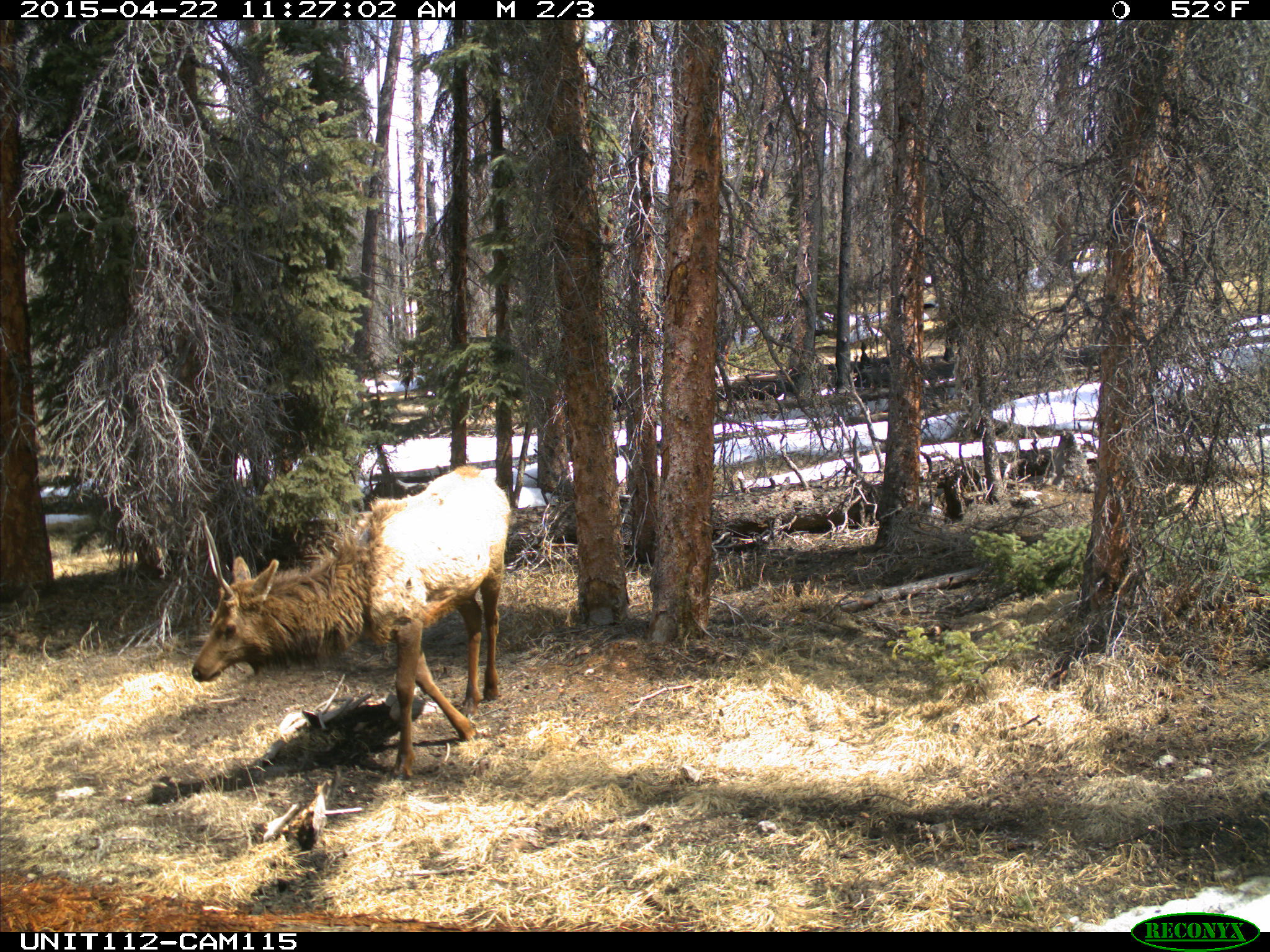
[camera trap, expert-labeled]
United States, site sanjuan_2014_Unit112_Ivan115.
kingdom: Animalia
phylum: Chordata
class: Mammalia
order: Artiodactyla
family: Cervidae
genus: Cervus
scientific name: Cervus elaphus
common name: red deer